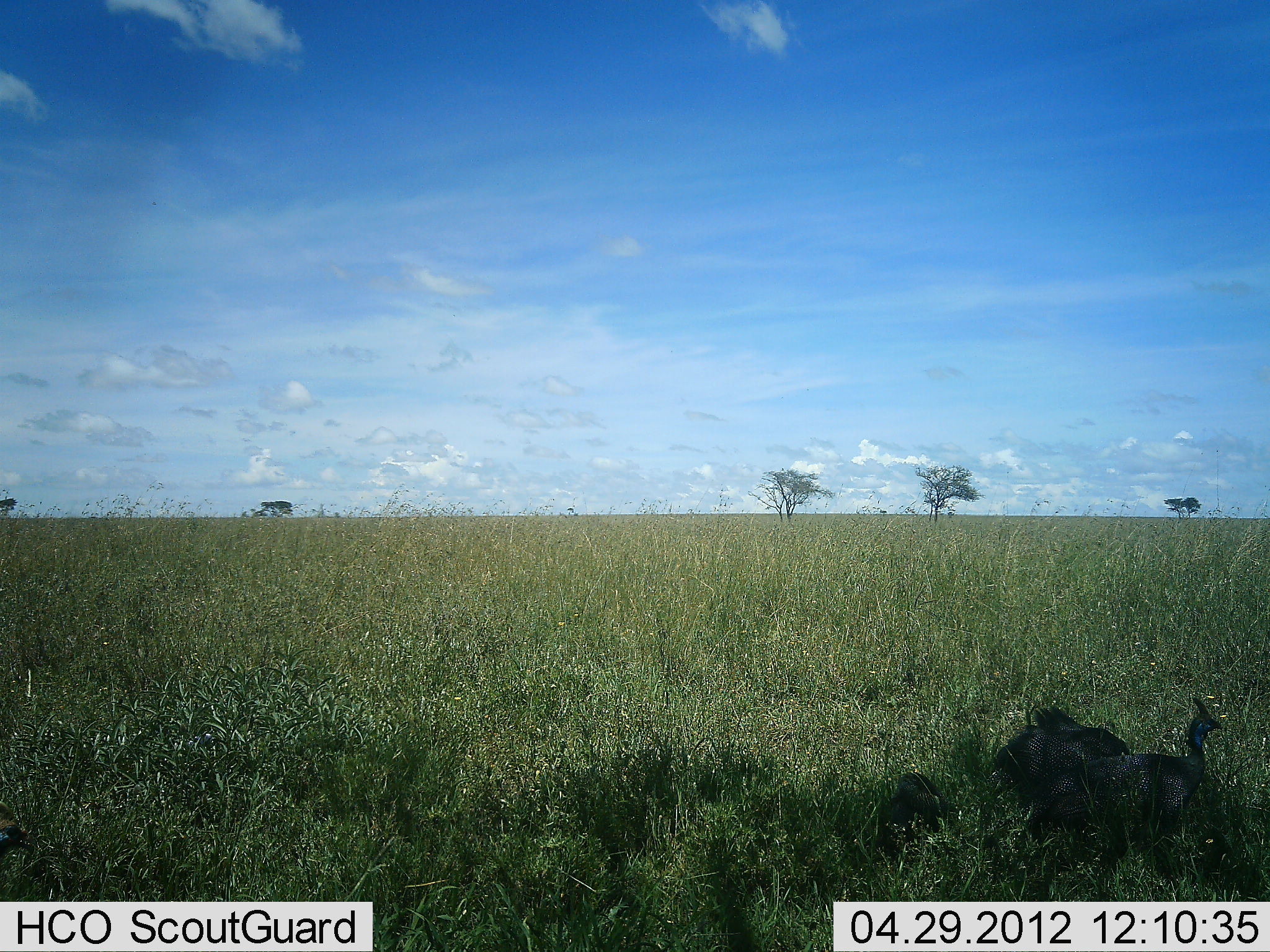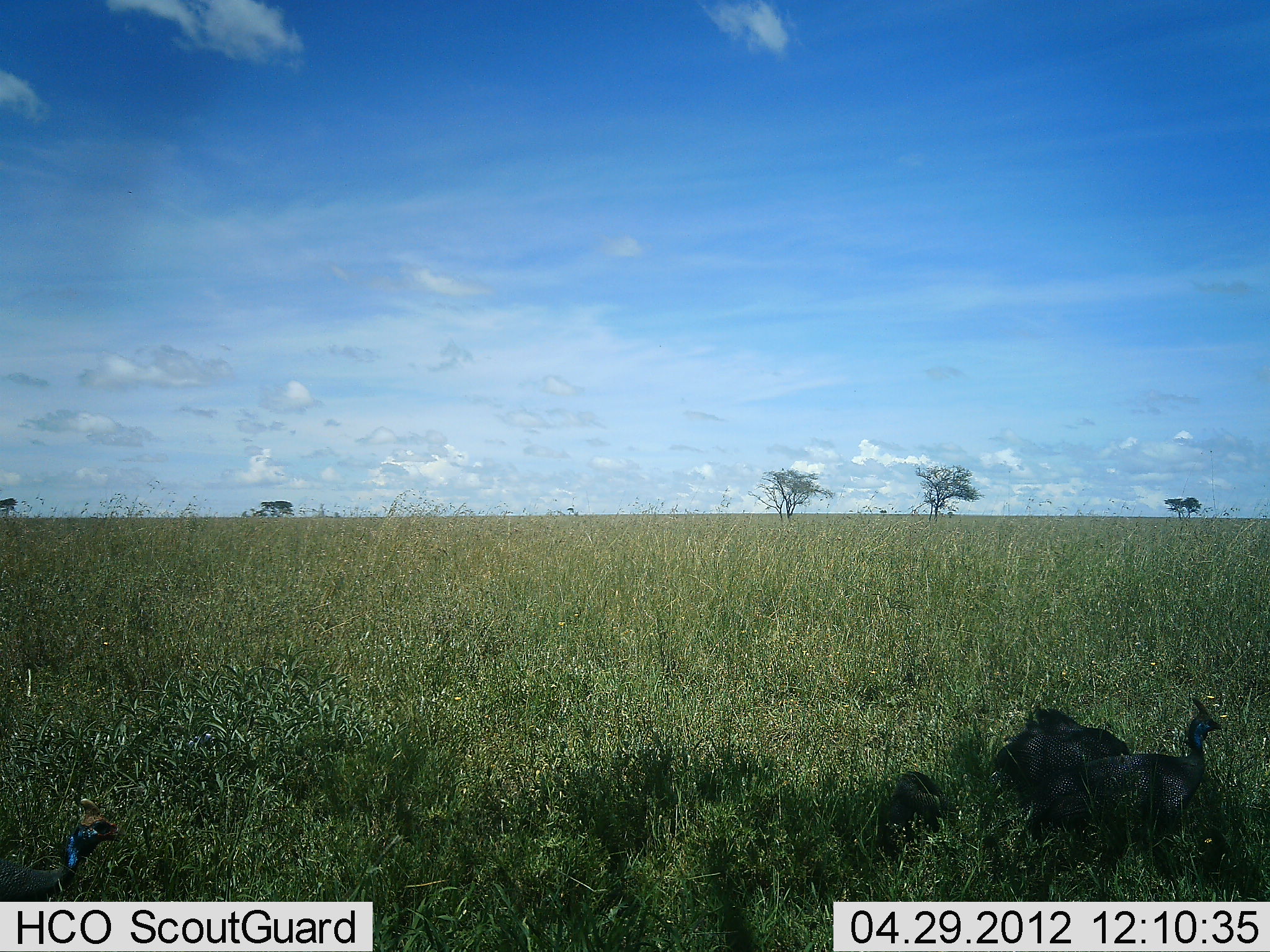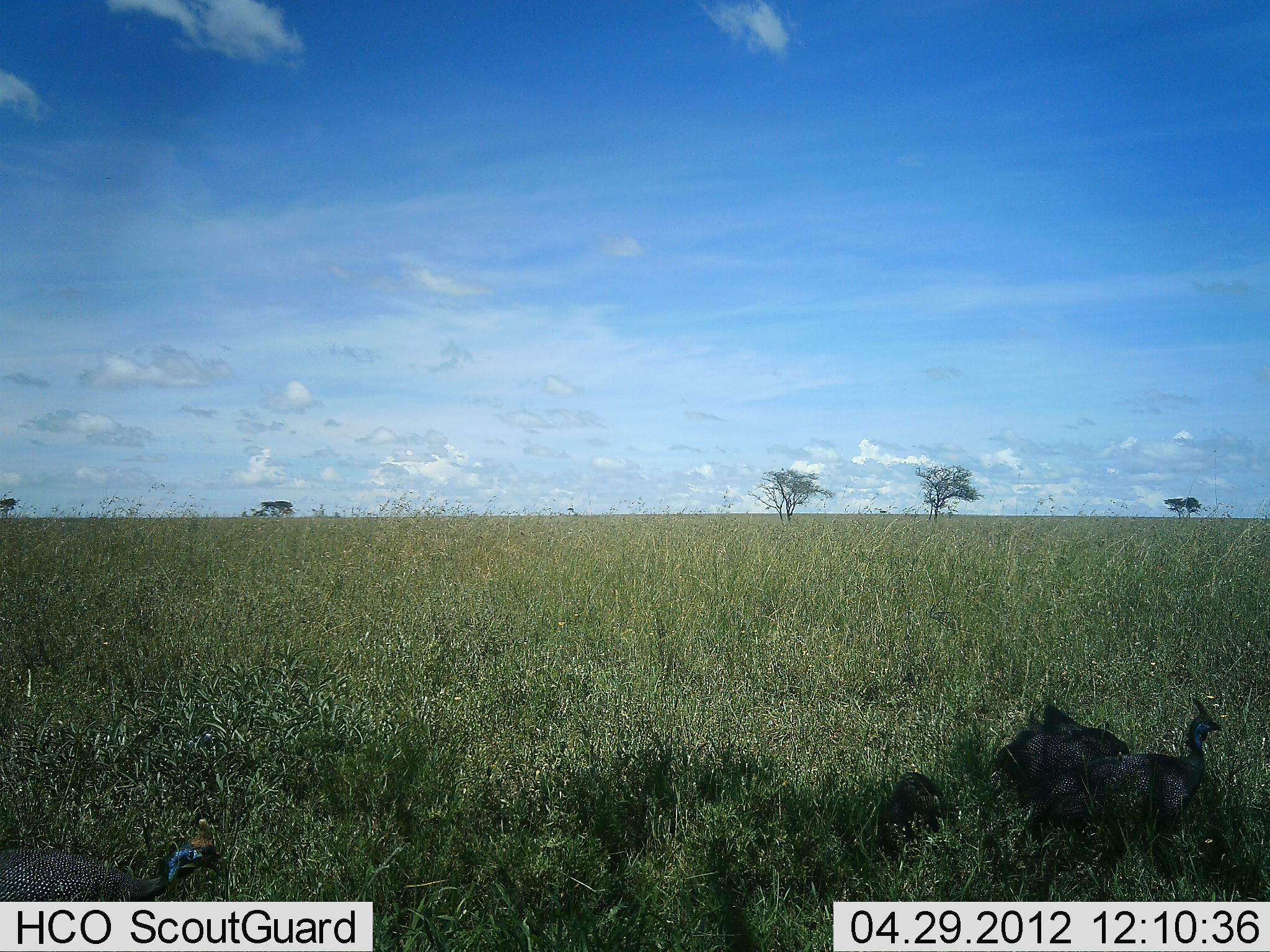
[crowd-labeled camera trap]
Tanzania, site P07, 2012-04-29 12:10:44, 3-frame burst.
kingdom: Animalia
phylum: Chordata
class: Aves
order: Galliformes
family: Numididae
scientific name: Numididae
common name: guinea fowl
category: guineafowl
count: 4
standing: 87%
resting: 33%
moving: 27%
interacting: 0%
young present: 13%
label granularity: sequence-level